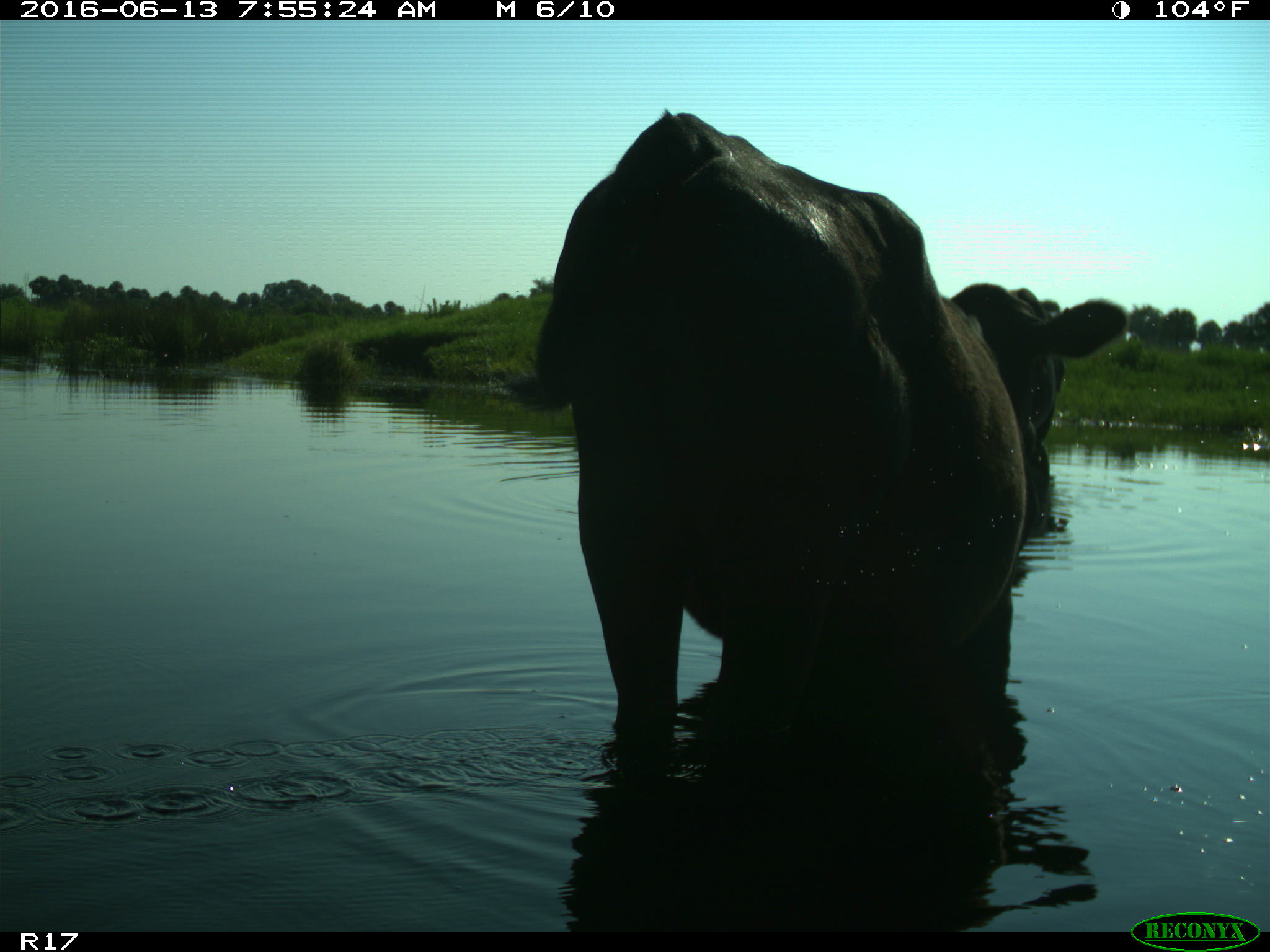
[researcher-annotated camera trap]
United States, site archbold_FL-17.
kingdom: Animalia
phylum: Chordata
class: Mammalia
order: Artiodactyla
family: Bovidae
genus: Bos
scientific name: Bos taurus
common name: domestic cow